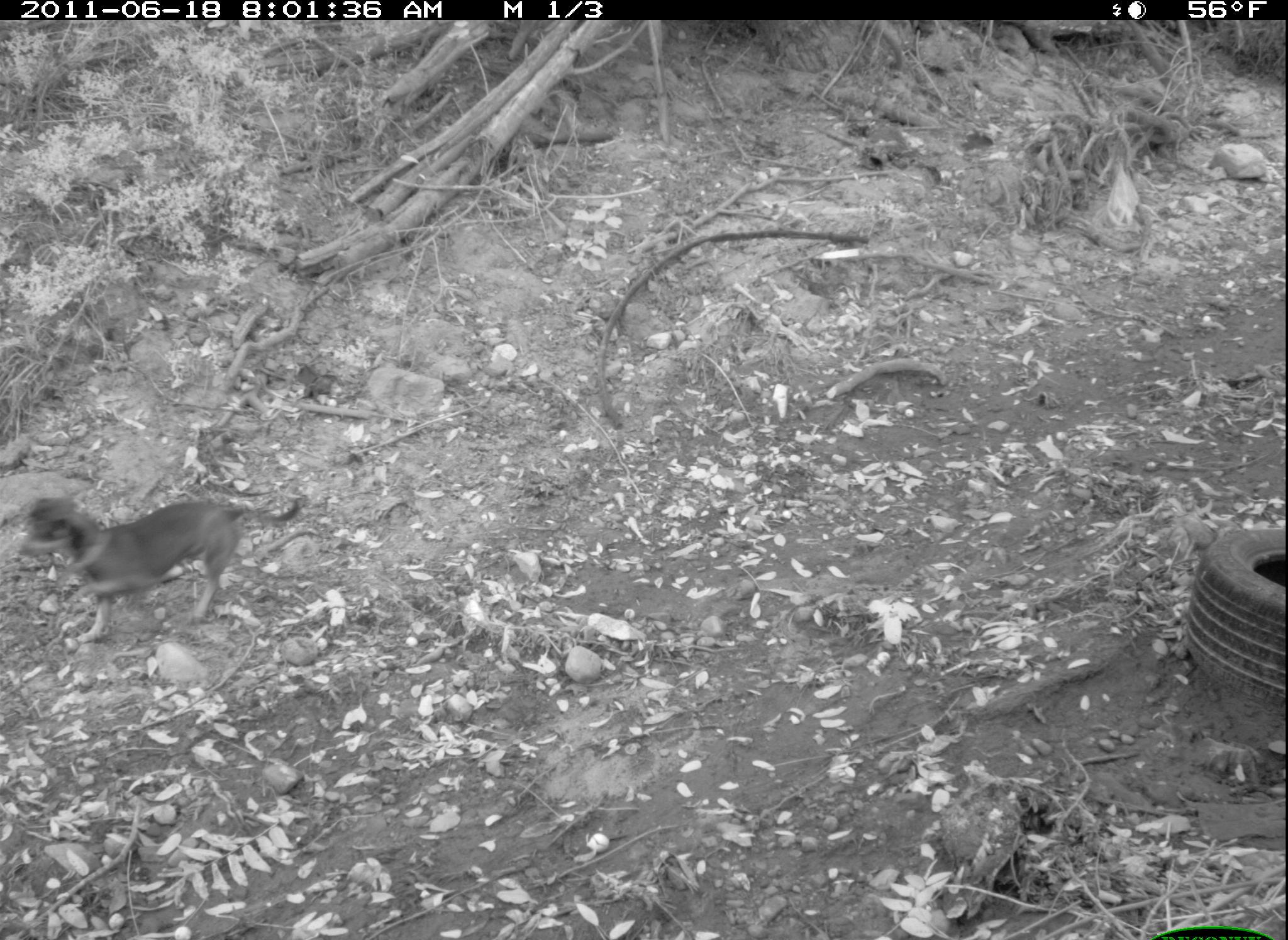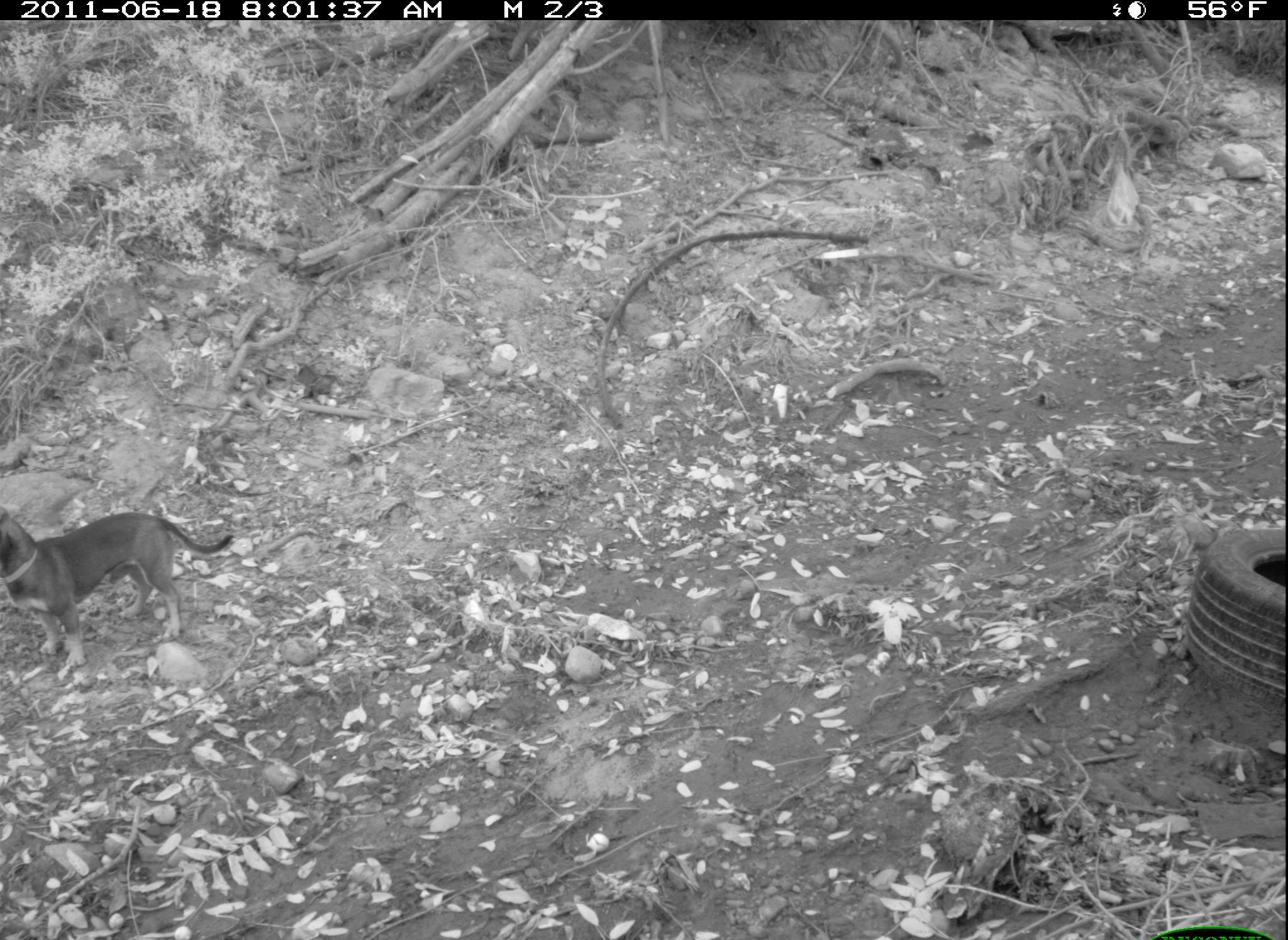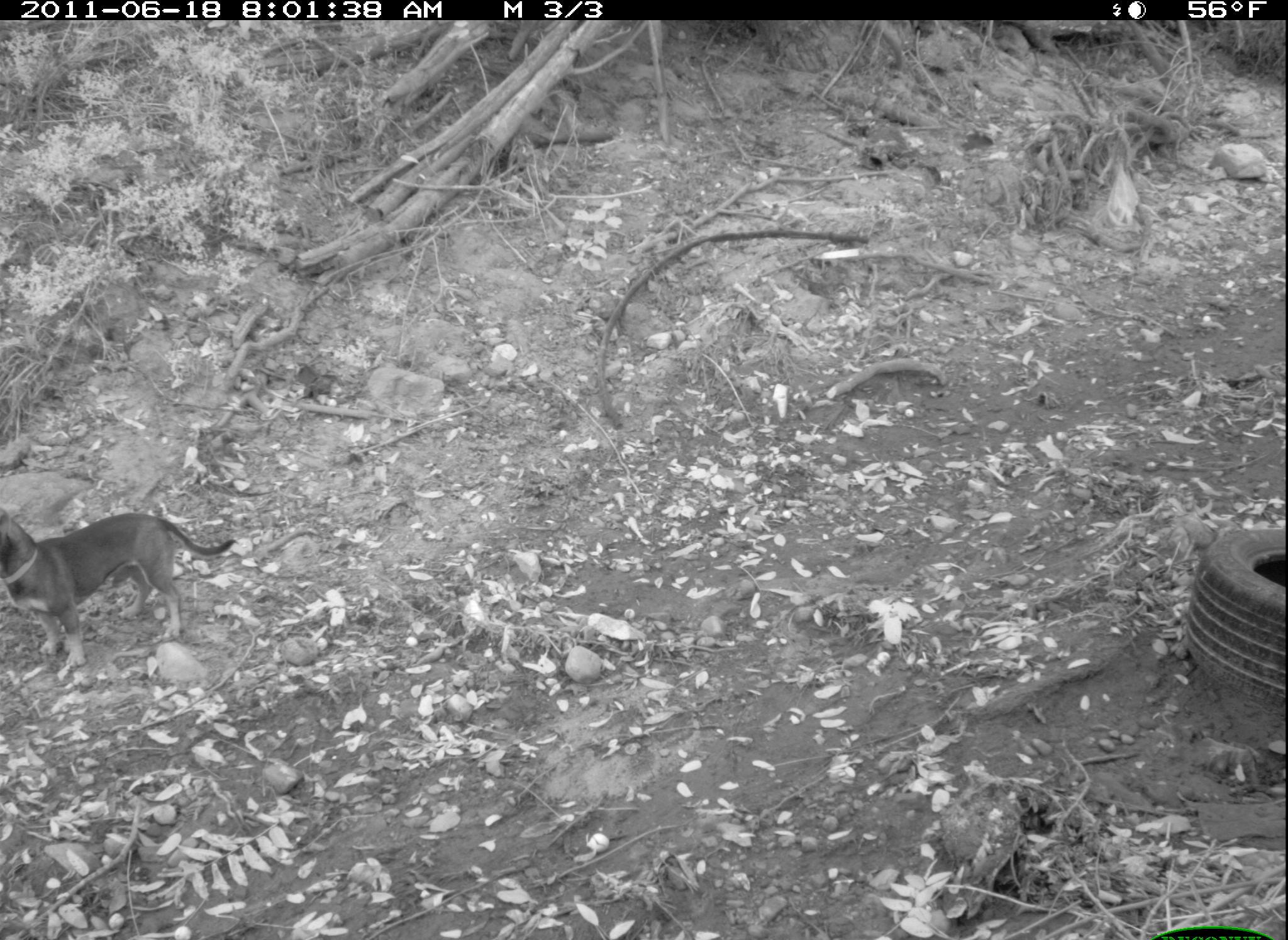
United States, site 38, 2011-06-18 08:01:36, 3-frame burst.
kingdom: Animalia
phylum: Chordata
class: Mammalia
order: Carnivora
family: Canidae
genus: Canis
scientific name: Canis familiaris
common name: domestic dog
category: dog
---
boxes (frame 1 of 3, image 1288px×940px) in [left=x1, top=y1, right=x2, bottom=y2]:
dog: [left=16, top=480, right=304, bottom=656]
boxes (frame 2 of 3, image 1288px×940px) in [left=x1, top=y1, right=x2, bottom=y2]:
dog: [left=2, top=480, right=246, bottom=672]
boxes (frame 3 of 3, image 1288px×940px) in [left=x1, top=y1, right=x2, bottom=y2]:
dog: [left=6, top=498, right=251, bottom=681]